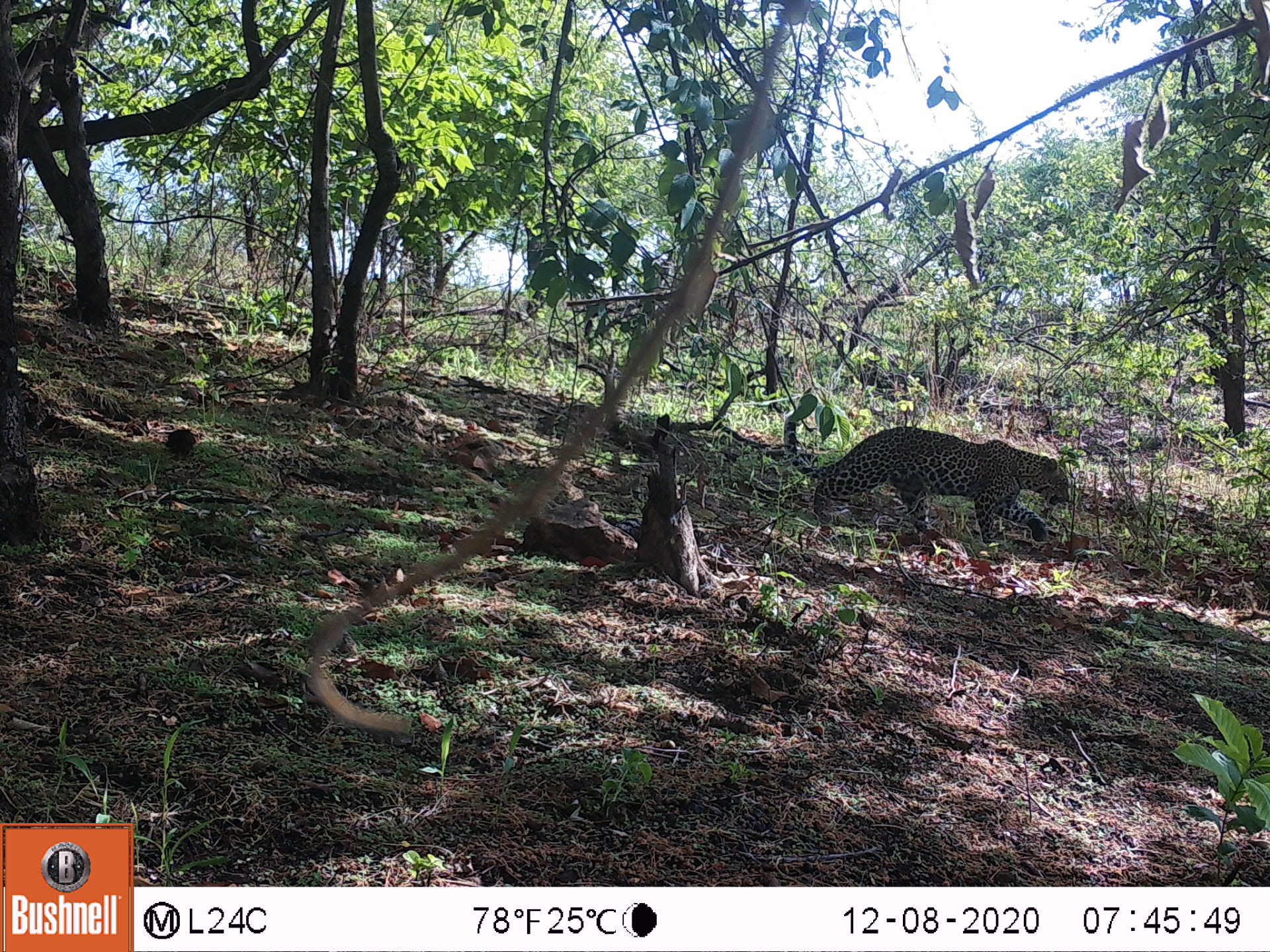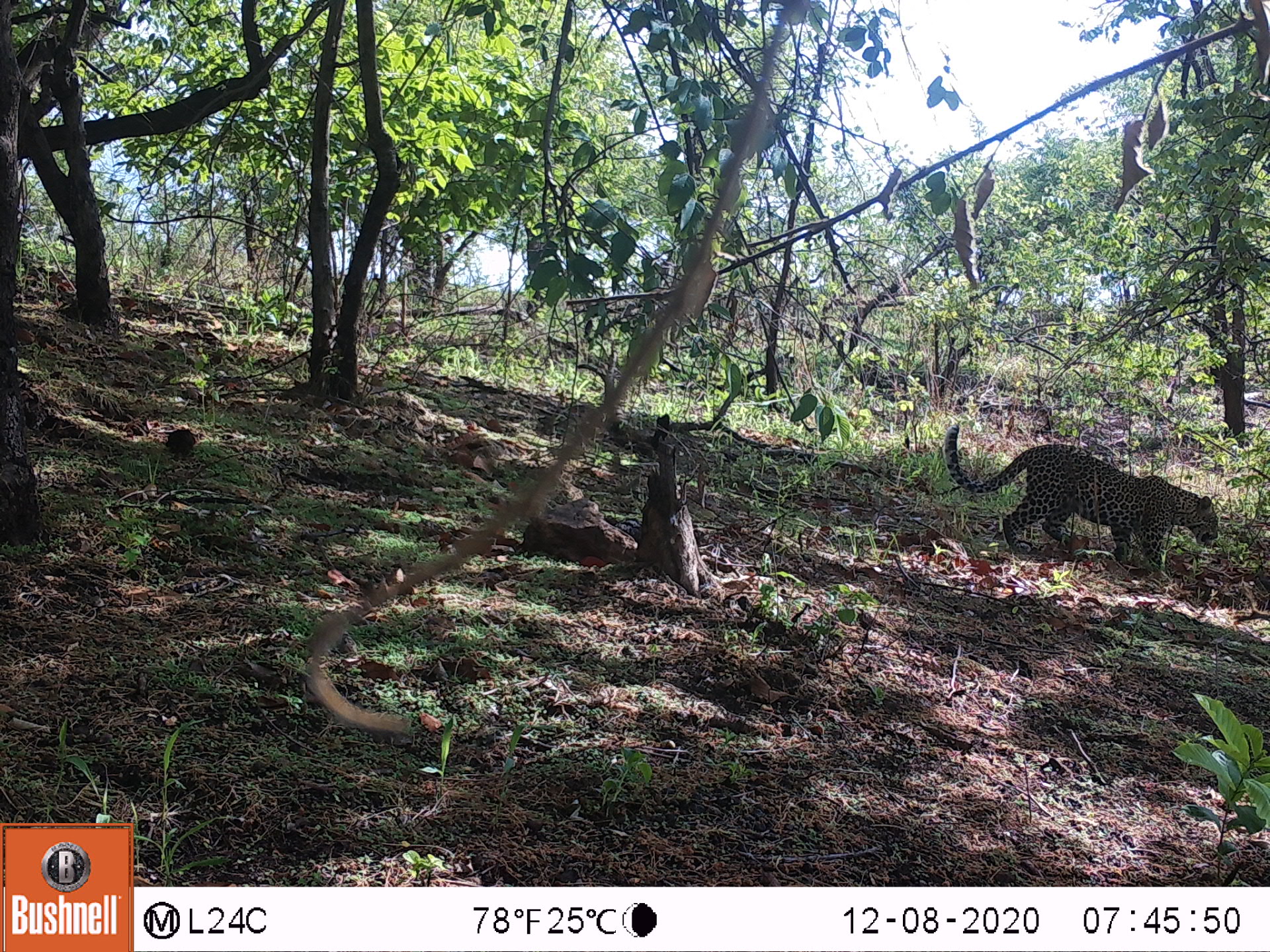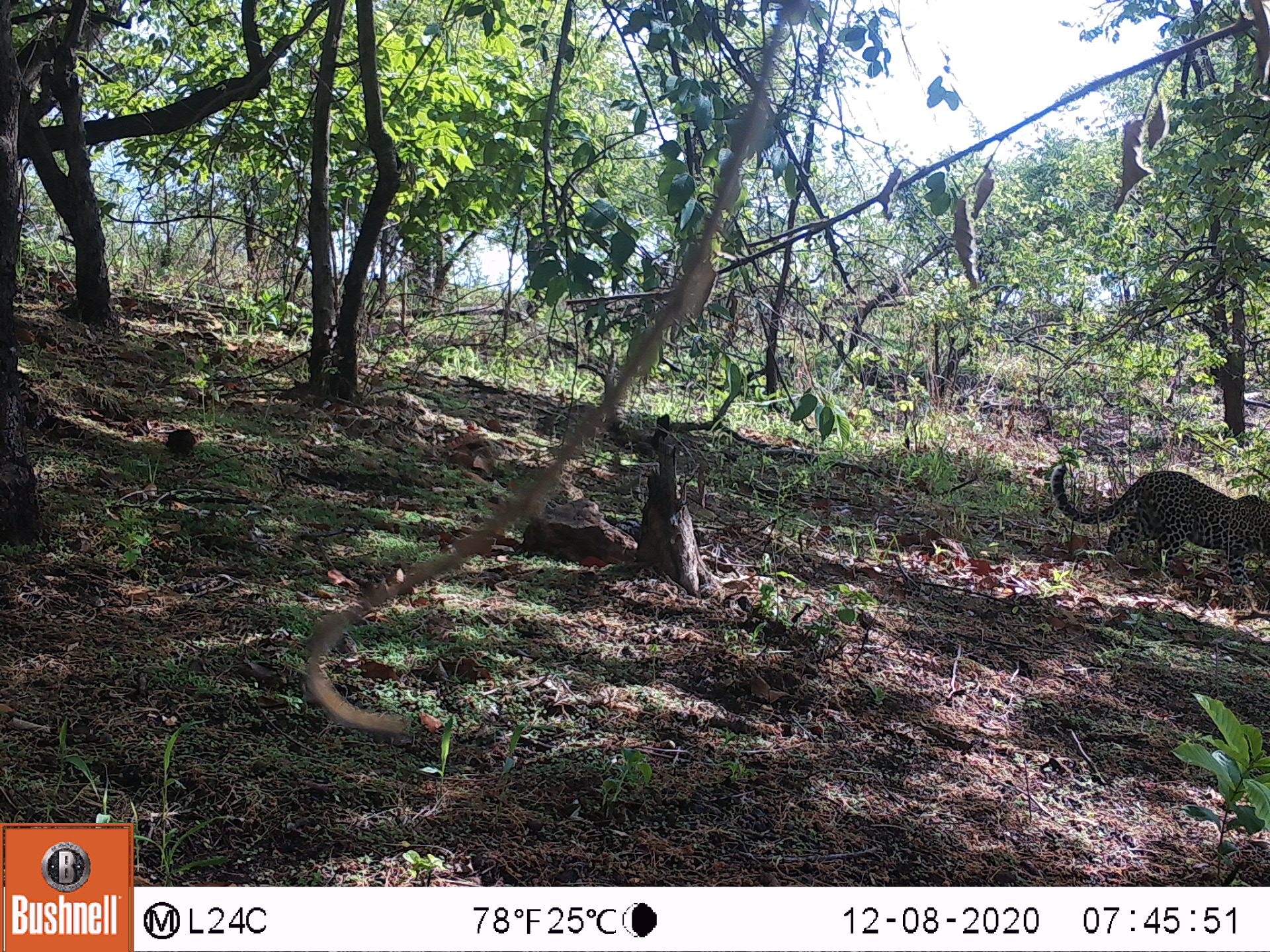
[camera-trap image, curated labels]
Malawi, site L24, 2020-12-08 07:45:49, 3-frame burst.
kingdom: Animalia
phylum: Chordata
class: Mammalia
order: Carnivora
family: Felidae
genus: Panthera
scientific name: Panthera pardus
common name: leopard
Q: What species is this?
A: Leopard (Panthera pardus).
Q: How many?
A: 1.